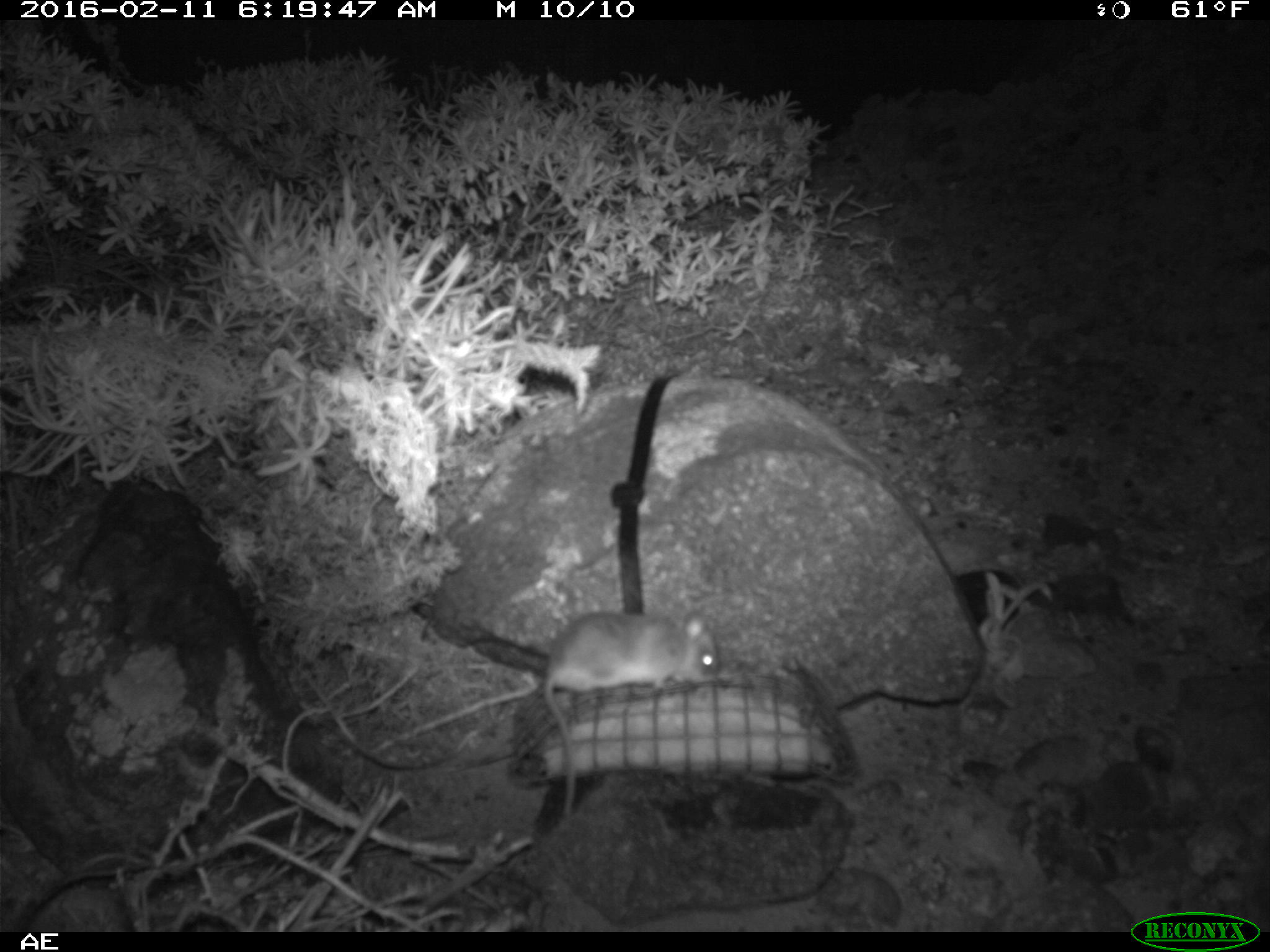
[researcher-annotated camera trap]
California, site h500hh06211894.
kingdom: Animalia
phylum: Chordata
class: Mammalia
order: Rodentia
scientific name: Rodentia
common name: rodent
Rodent (Rodentia).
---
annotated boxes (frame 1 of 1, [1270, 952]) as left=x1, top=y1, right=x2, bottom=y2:
rodent: left=541, top=611, right=719, bottom=821